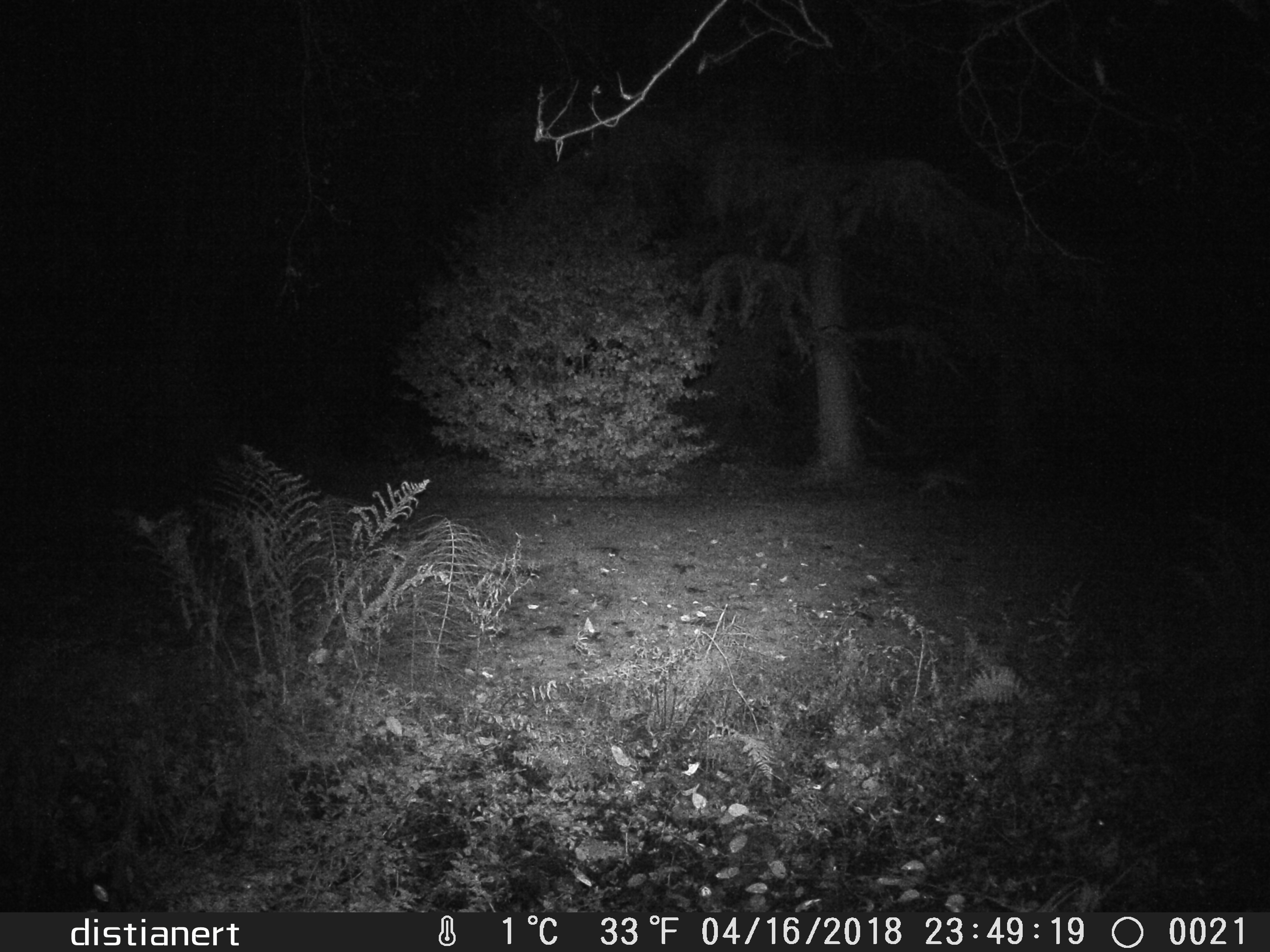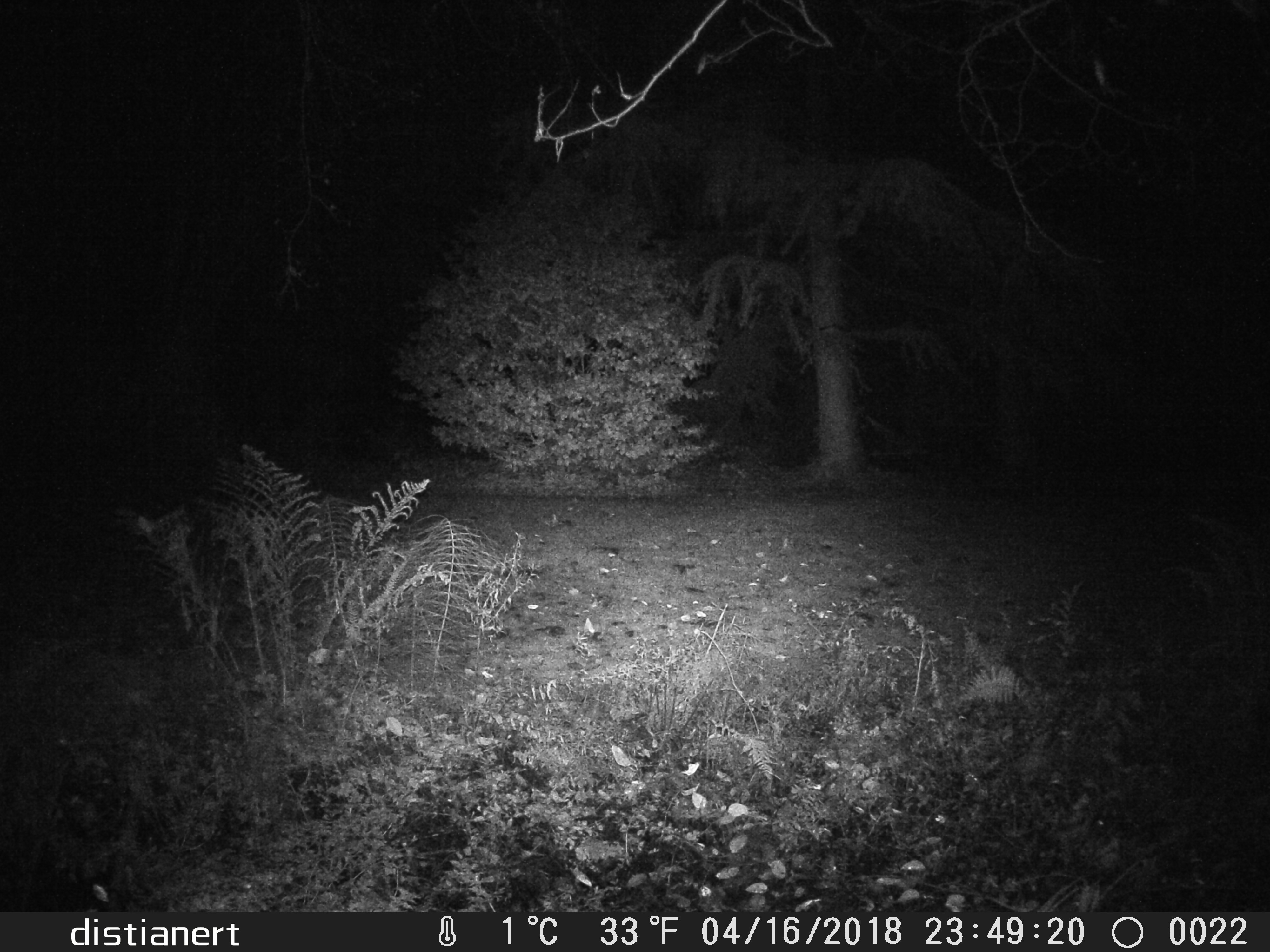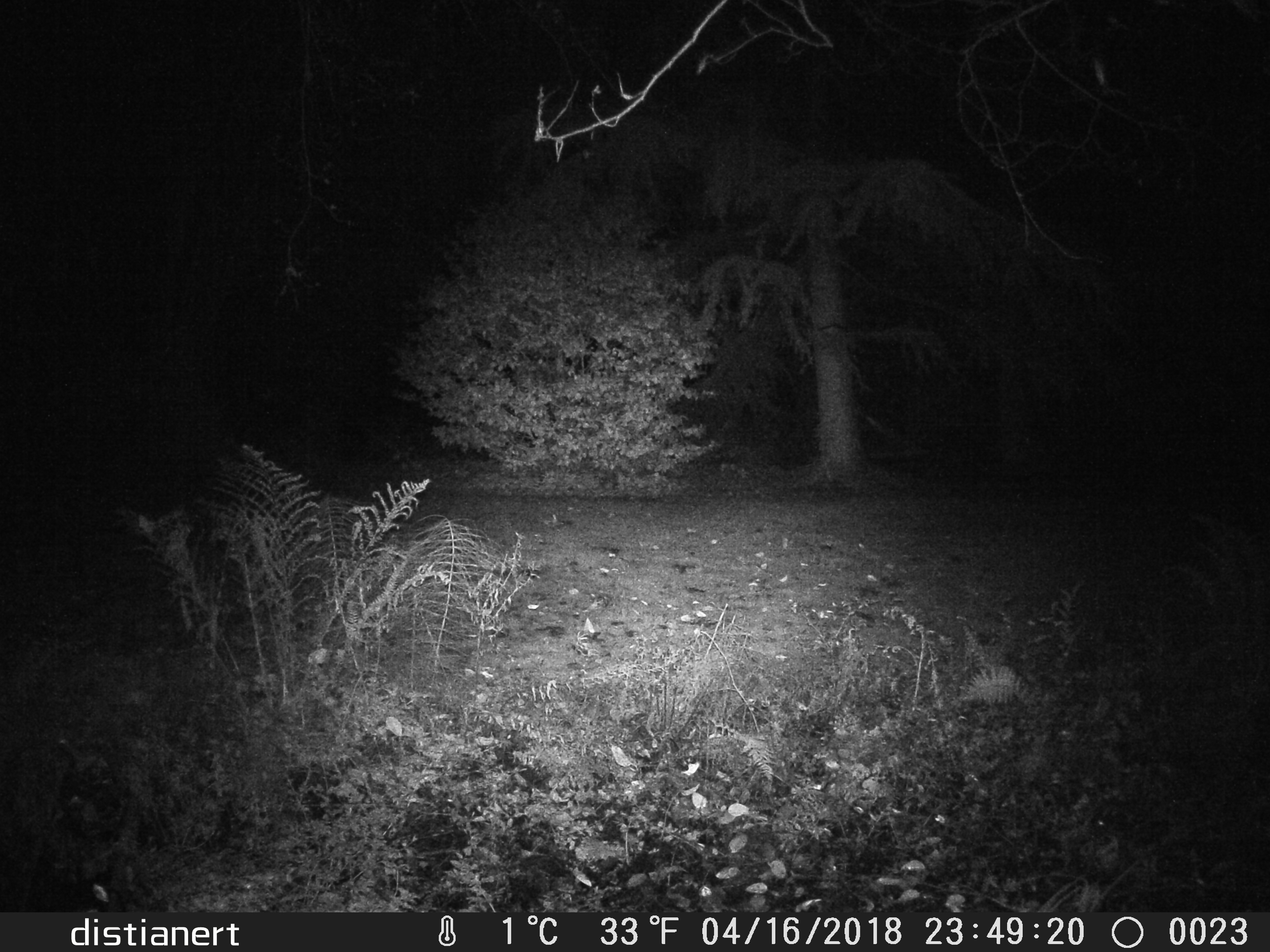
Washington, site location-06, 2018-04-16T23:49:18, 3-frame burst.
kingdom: Animalia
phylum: Chordata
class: Mammalia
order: Carnivora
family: Canidae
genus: Canis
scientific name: Canis latrans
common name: coyote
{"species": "coyote (Canis latrans)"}